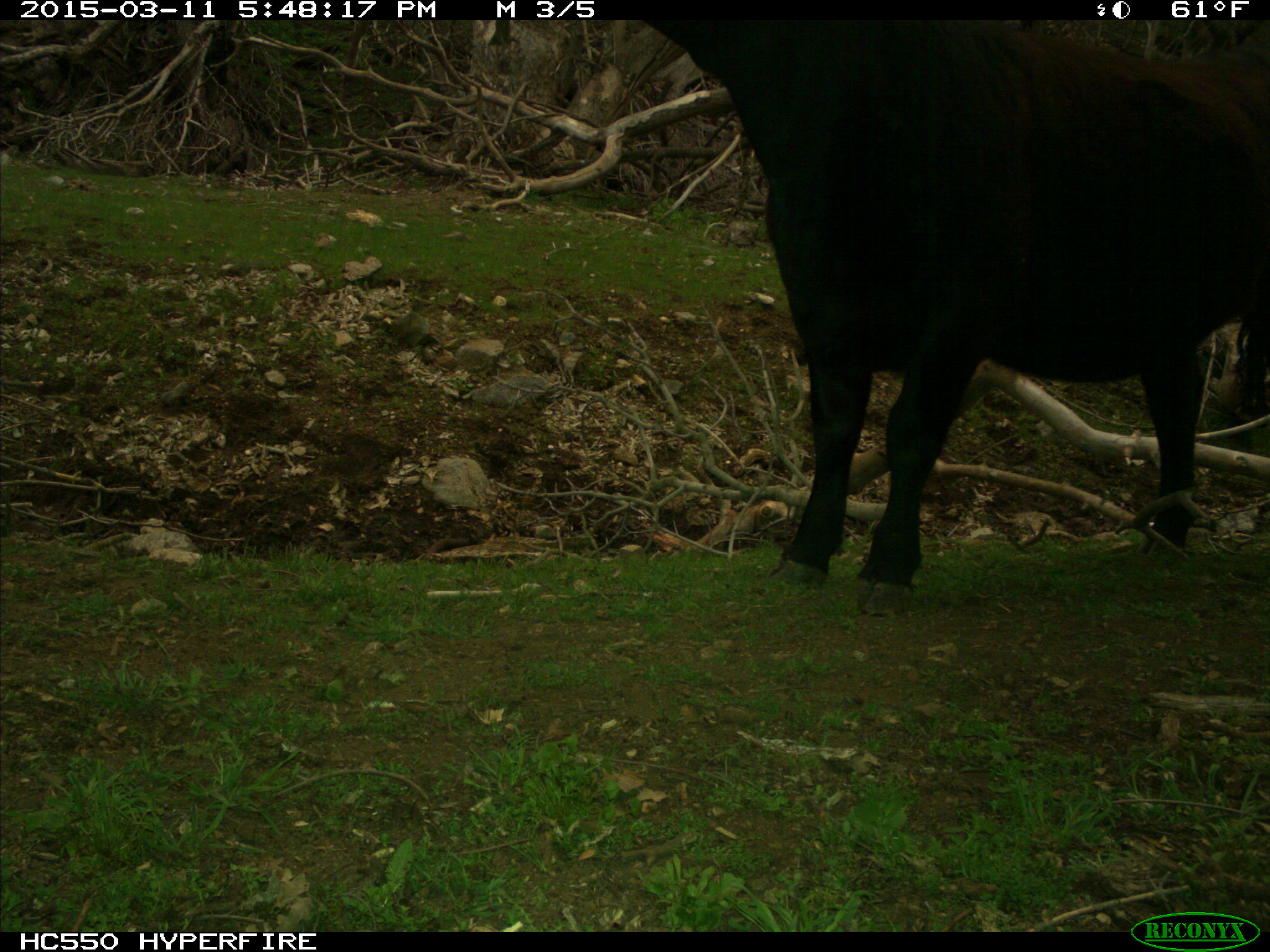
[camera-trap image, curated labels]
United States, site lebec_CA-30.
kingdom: Animalia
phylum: Chordata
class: Mammalia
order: Artiodactyla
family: Bovidae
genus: Bos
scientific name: Bos taurus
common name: domestic cow